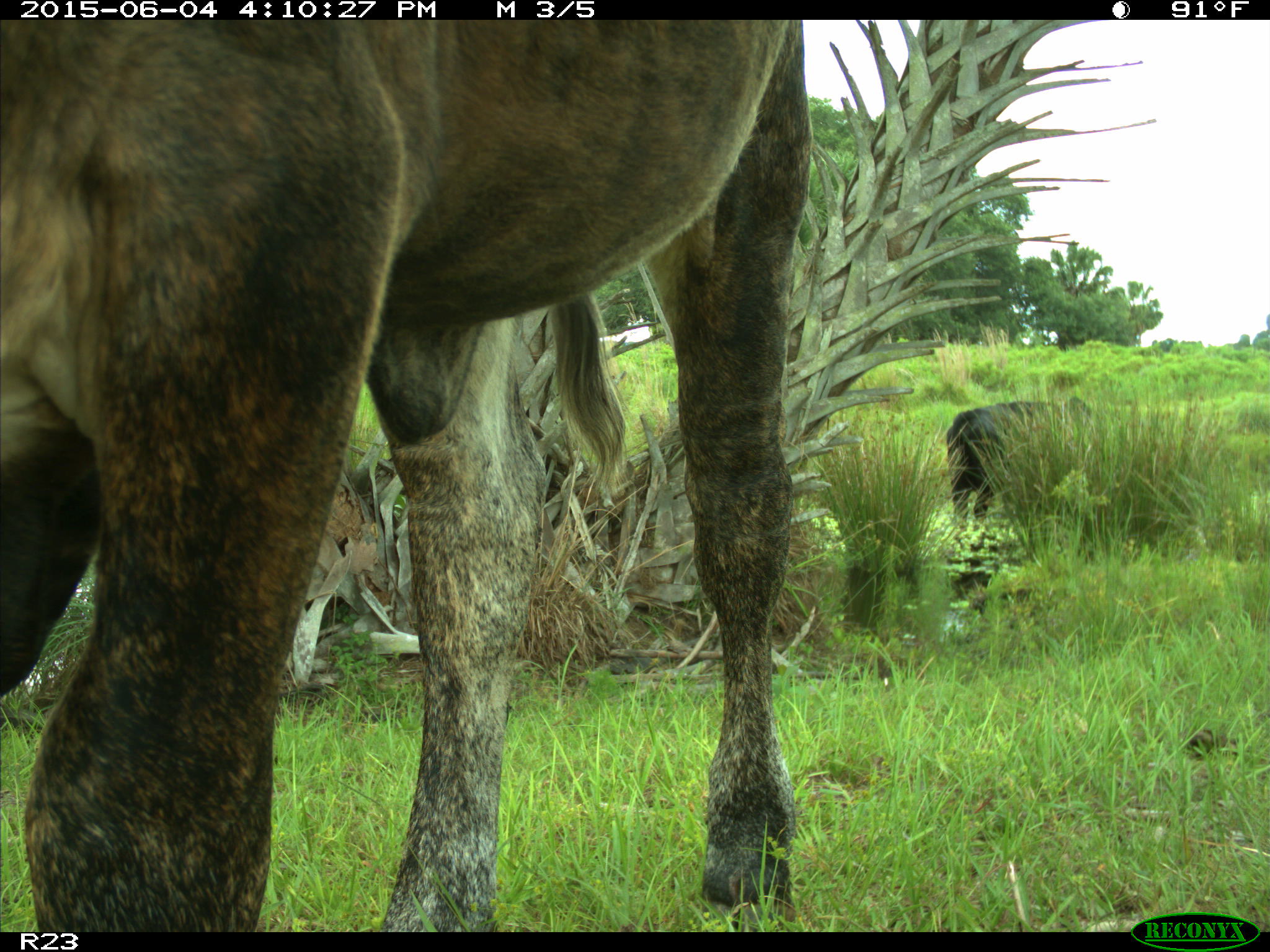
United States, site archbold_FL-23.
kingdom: Animalia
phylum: Chordata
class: Mammalia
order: Artiodactyla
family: Bovidae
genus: Bos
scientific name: Bos taurus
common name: domestic cow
Bos taurus (domestic cow).